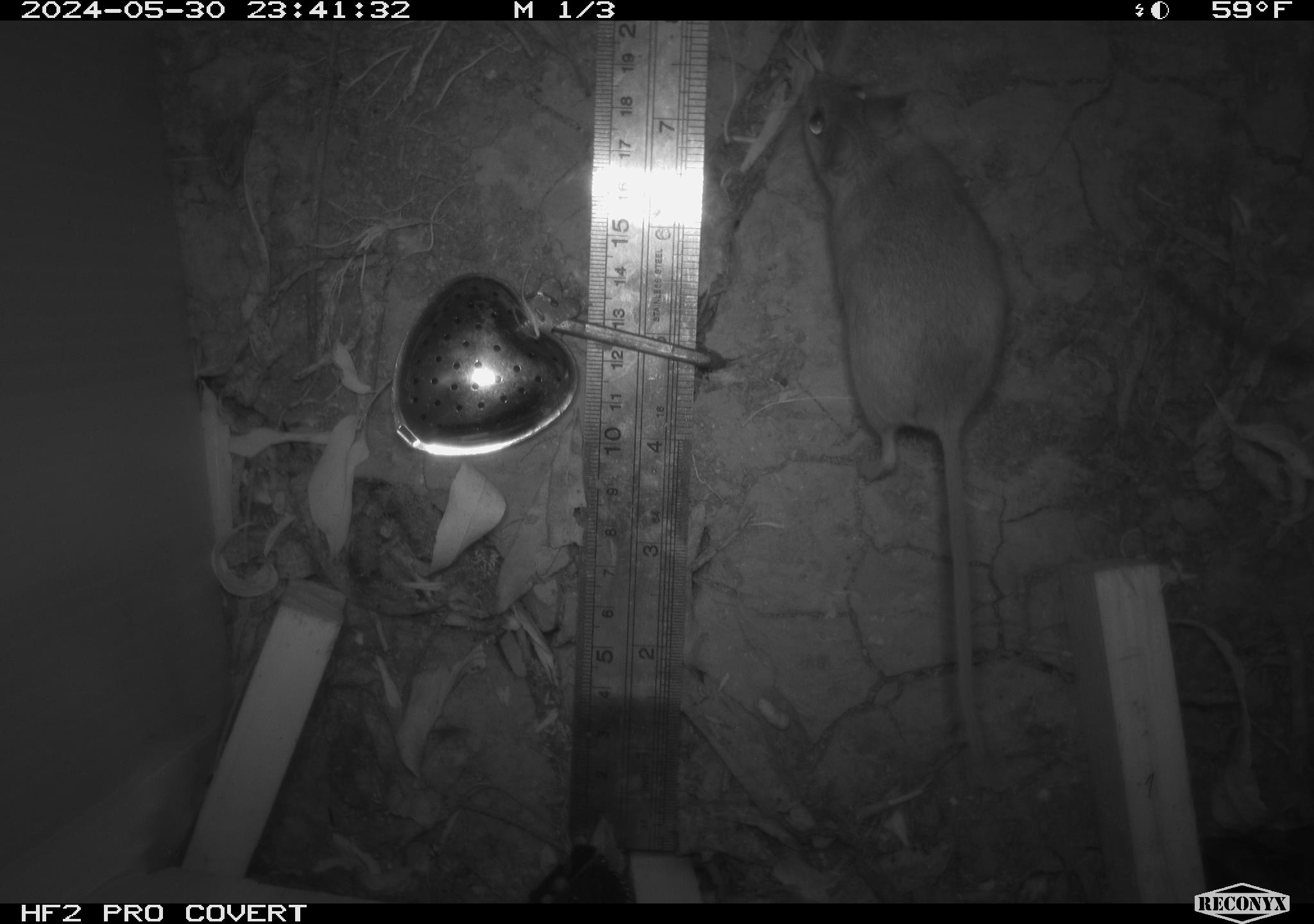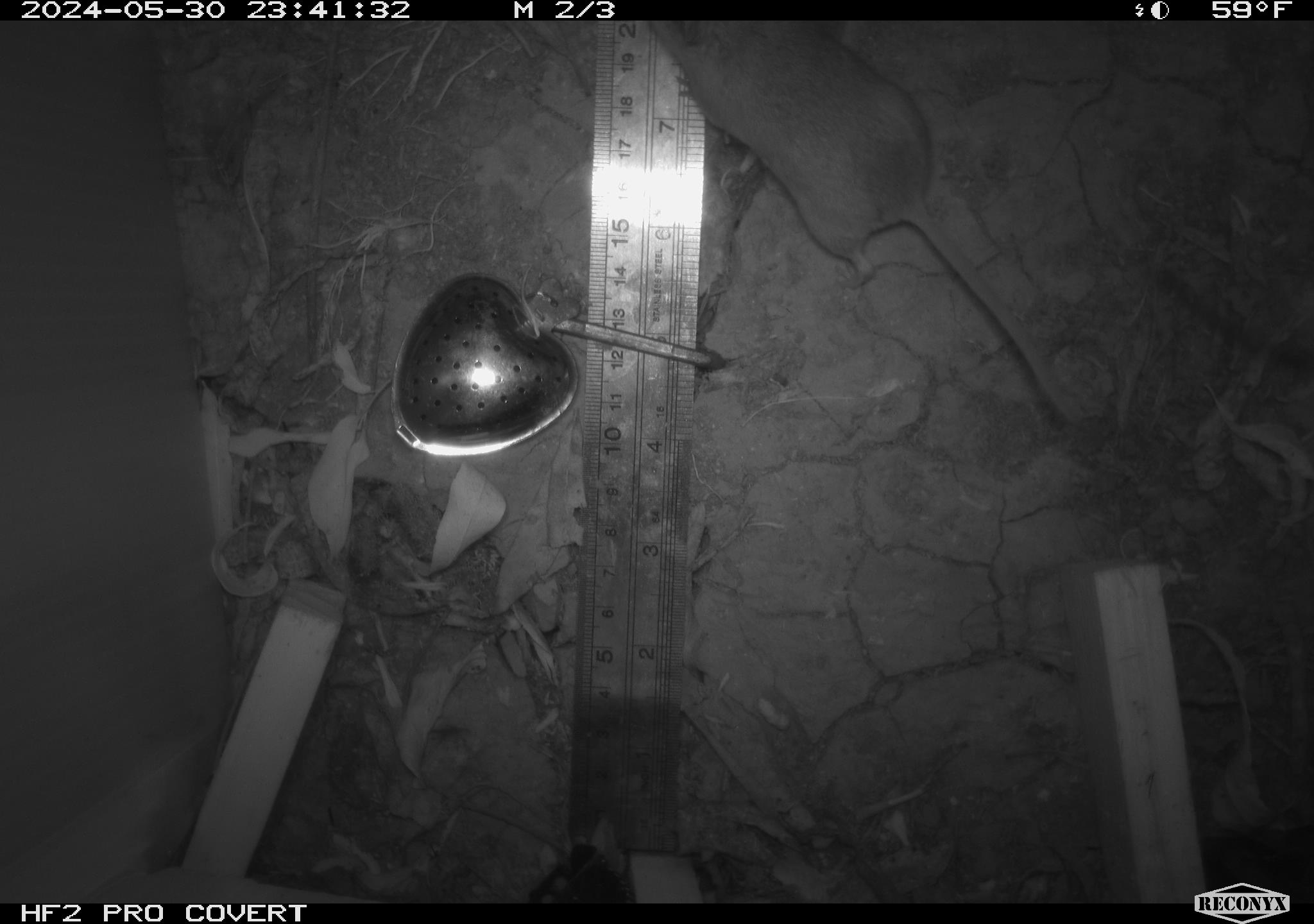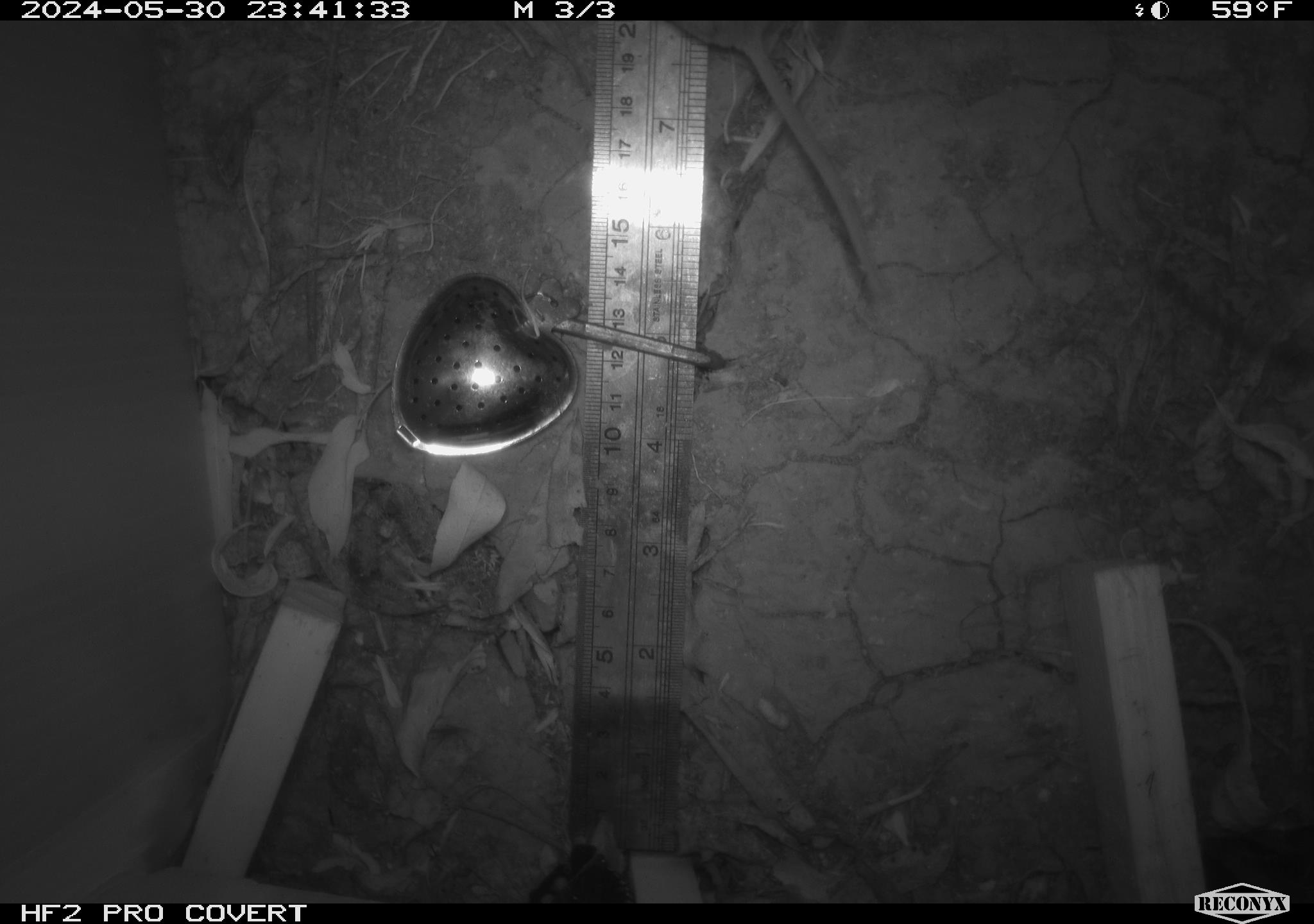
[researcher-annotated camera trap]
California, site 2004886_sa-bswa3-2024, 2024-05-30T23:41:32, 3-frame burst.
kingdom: Animalia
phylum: Chordata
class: Mammalia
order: Rodentia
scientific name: Rodentia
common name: mouse species